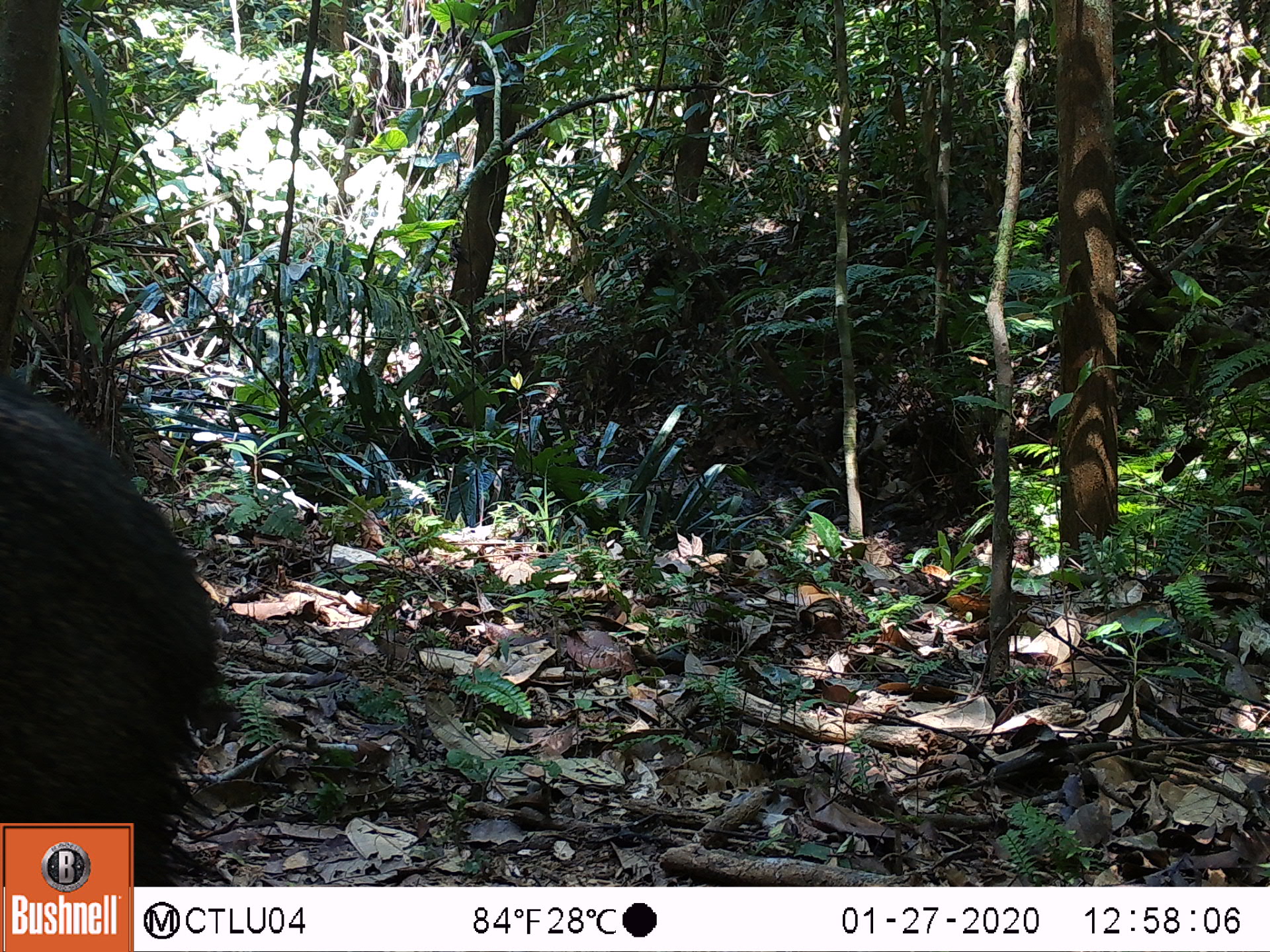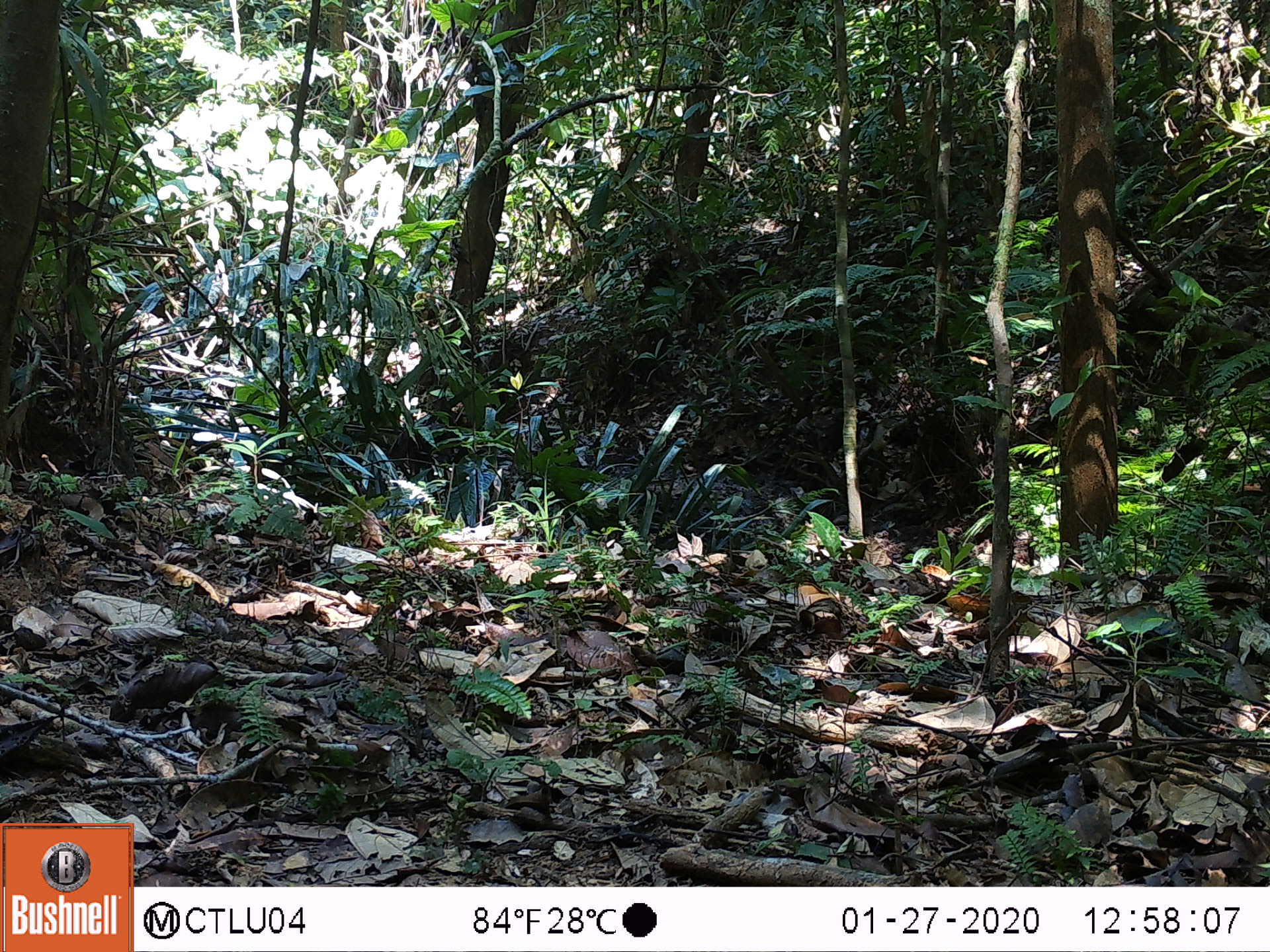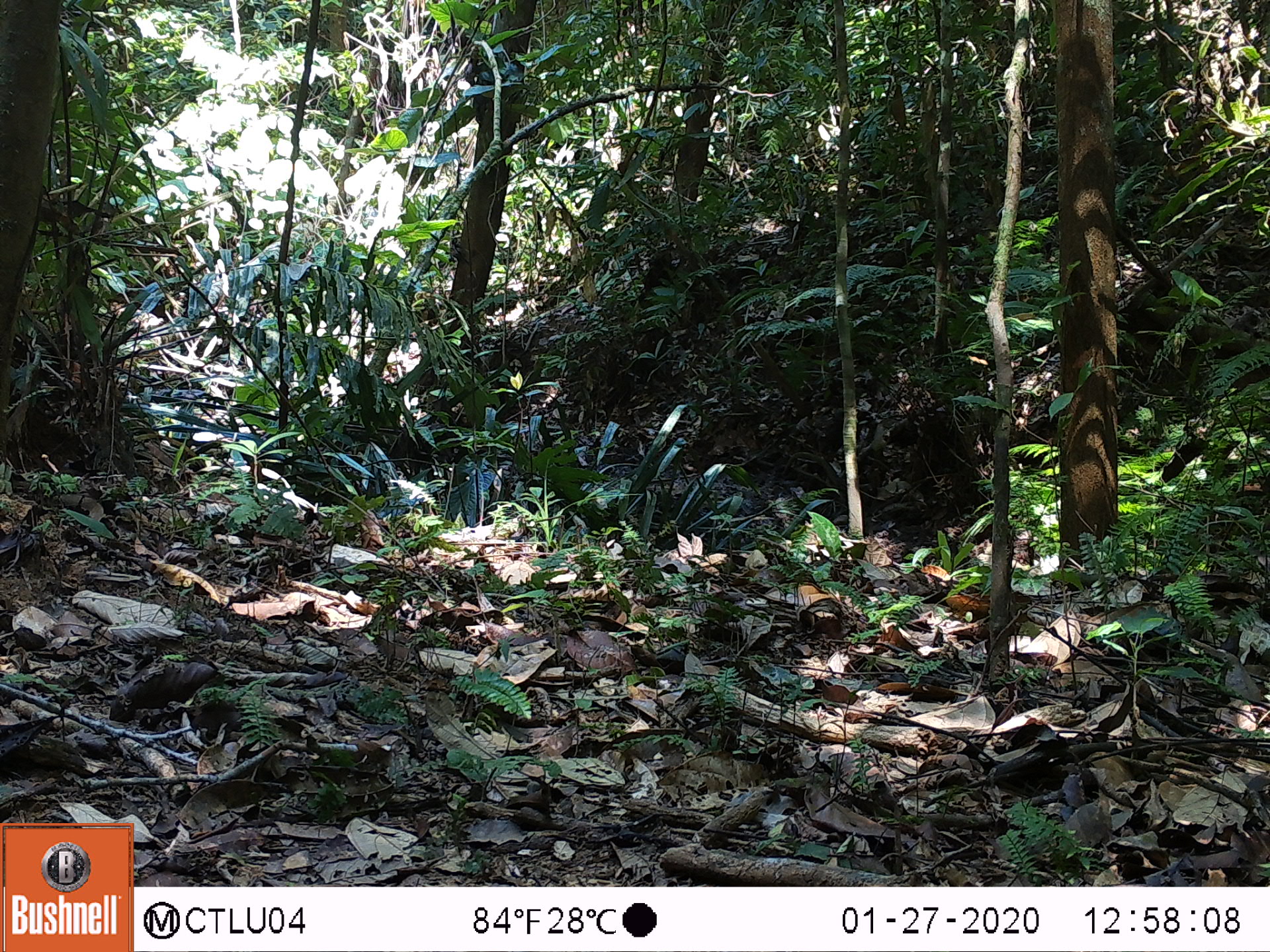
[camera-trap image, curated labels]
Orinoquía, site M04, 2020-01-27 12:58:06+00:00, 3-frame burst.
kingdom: Animalia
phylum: Chordata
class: Mammalia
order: Artiodactyla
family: Tayassuidae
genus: Pecari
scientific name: Pecari tajacu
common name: collared peccary